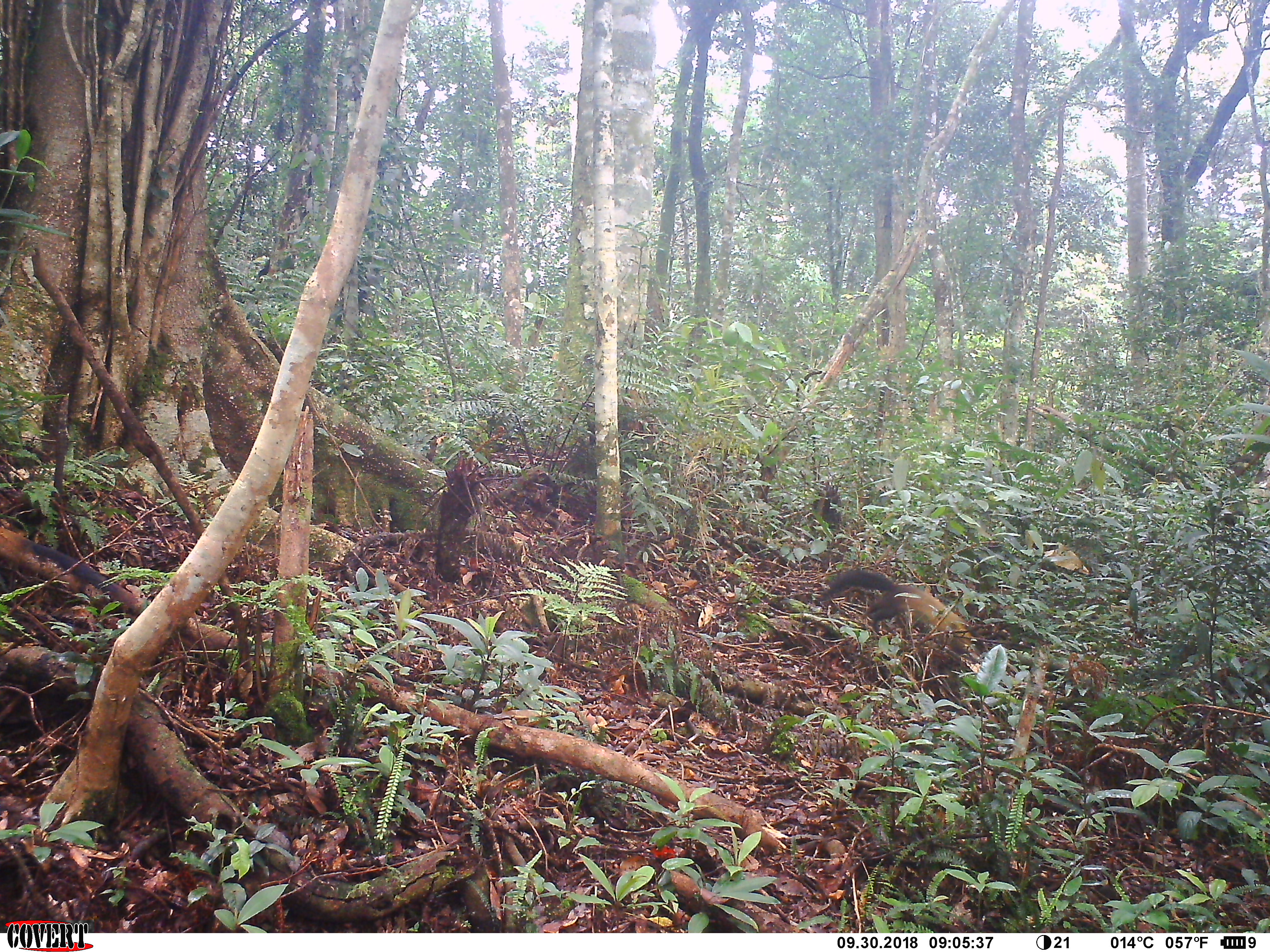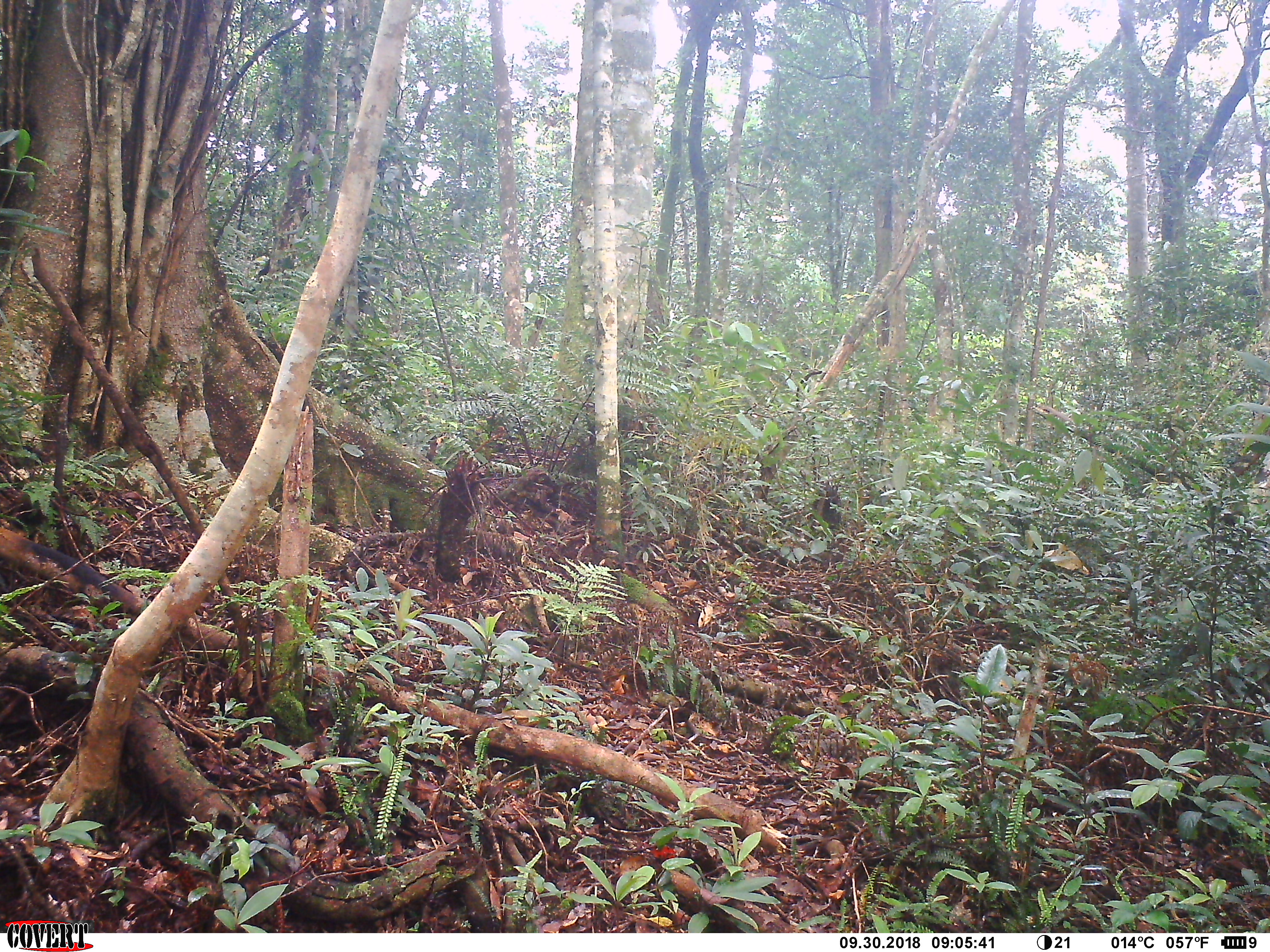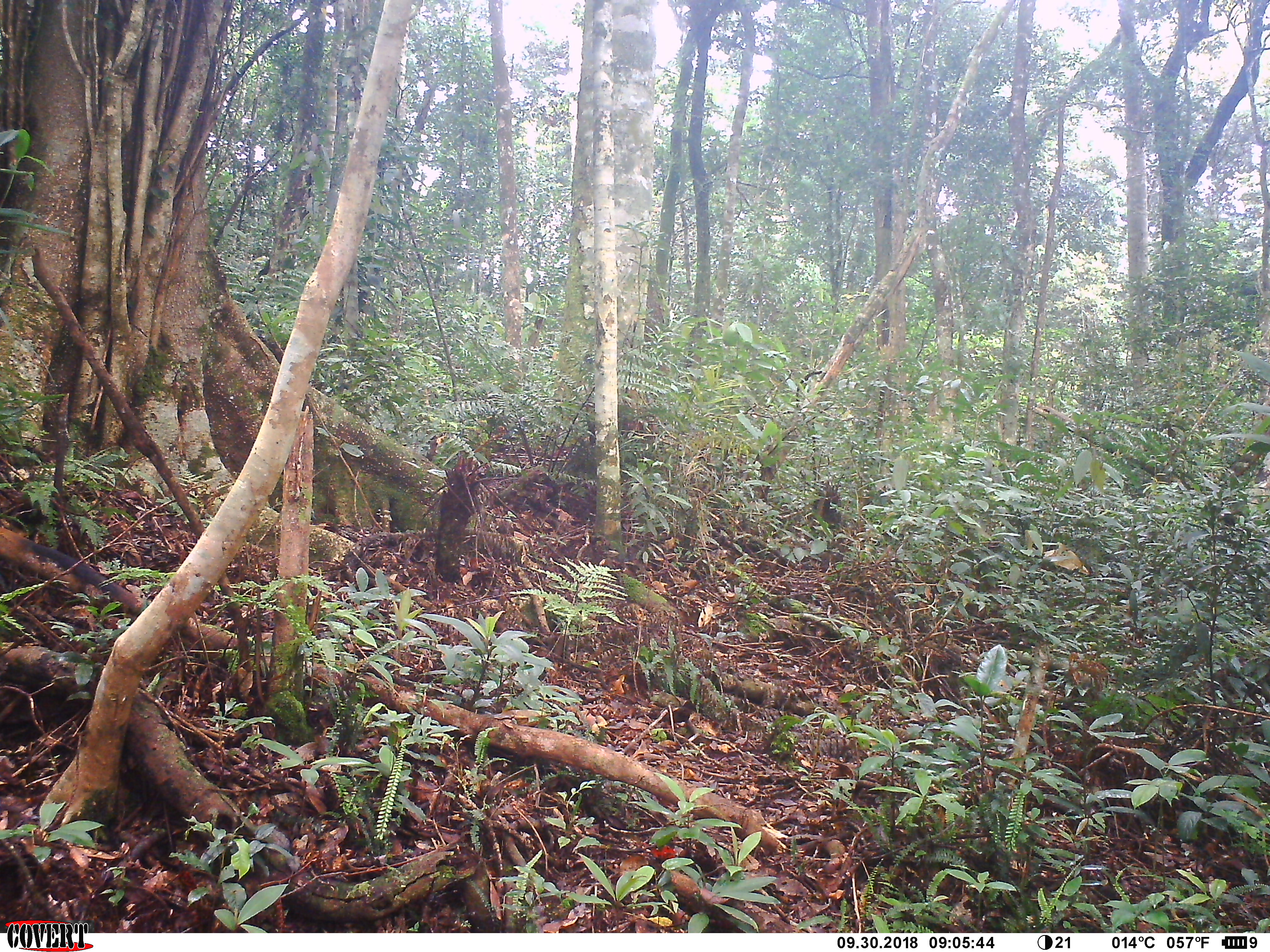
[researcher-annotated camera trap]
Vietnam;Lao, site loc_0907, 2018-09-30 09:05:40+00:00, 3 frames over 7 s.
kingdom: Animalia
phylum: Chordata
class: Mammalia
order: Carnivora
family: Mustelidae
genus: Martes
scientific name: Martes flavigula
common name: yellow-throated marten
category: yellow throated marten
Yellow throated marten (yellow-throated marten) (Martes flavigula). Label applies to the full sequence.